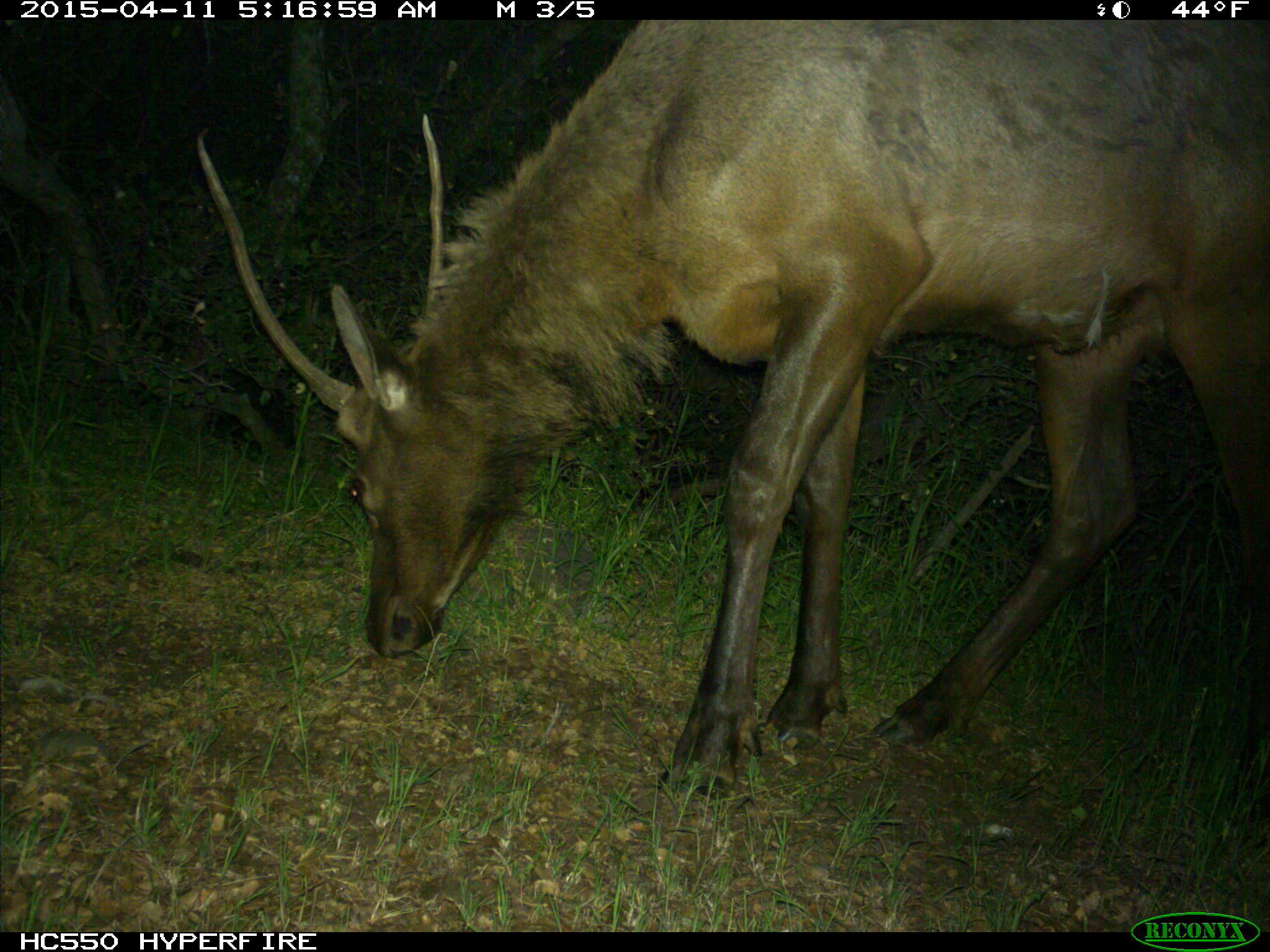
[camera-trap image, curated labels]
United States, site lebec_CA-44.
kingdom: Animalia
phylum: Chordata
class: Mammalia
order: Artiodactyla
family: Cervidae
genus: Cervus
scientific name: Cervus canadensis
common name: elk